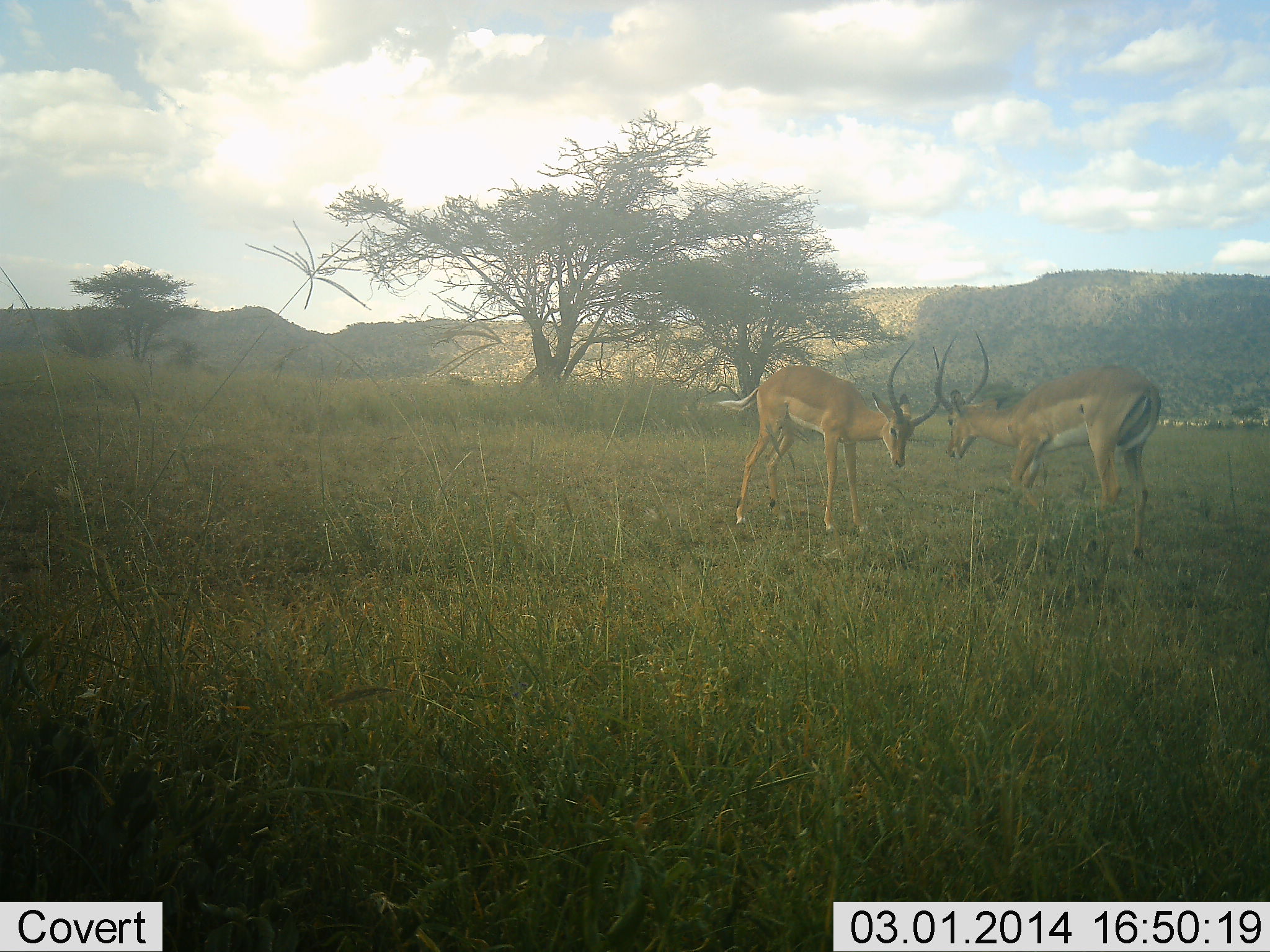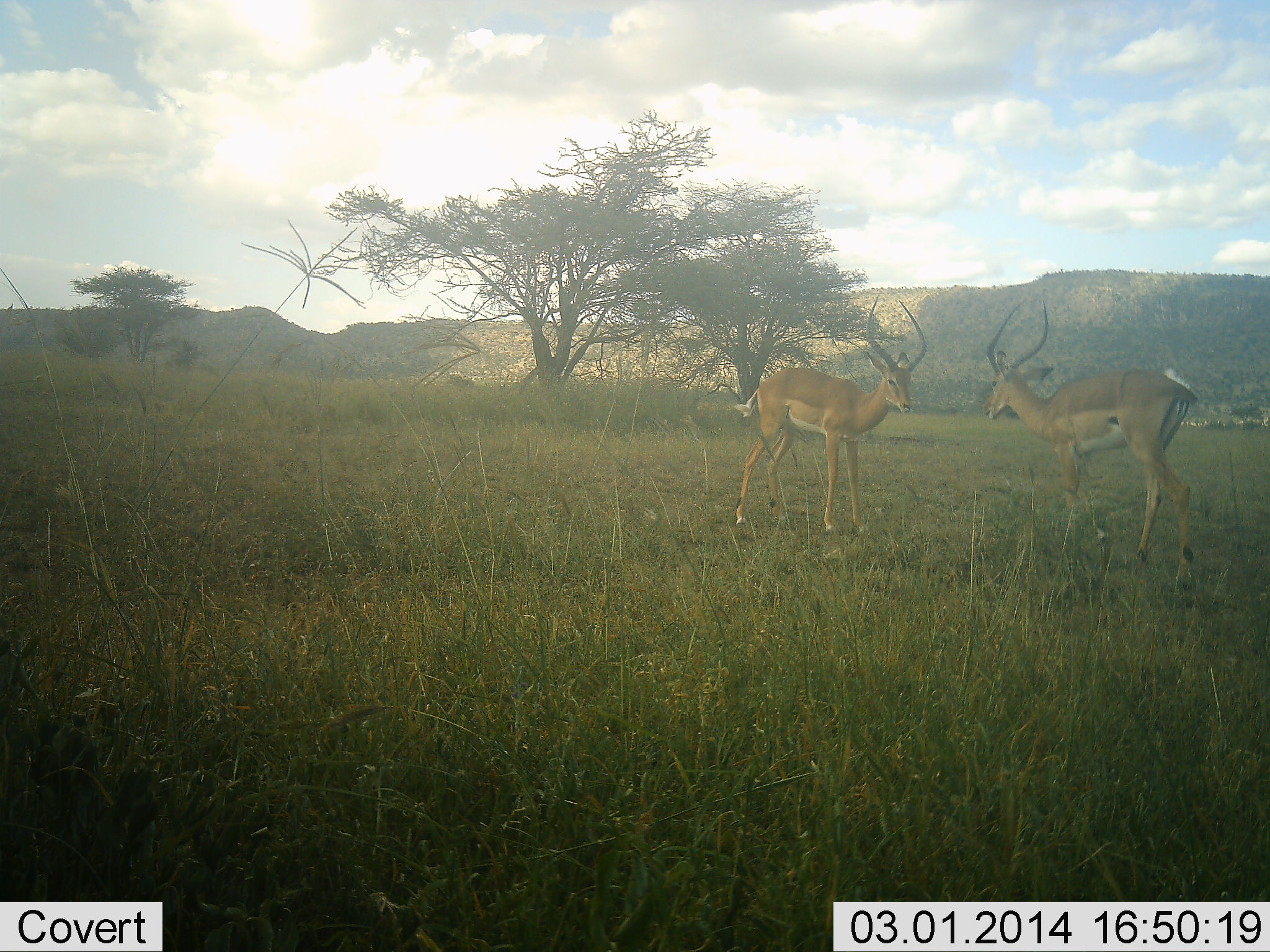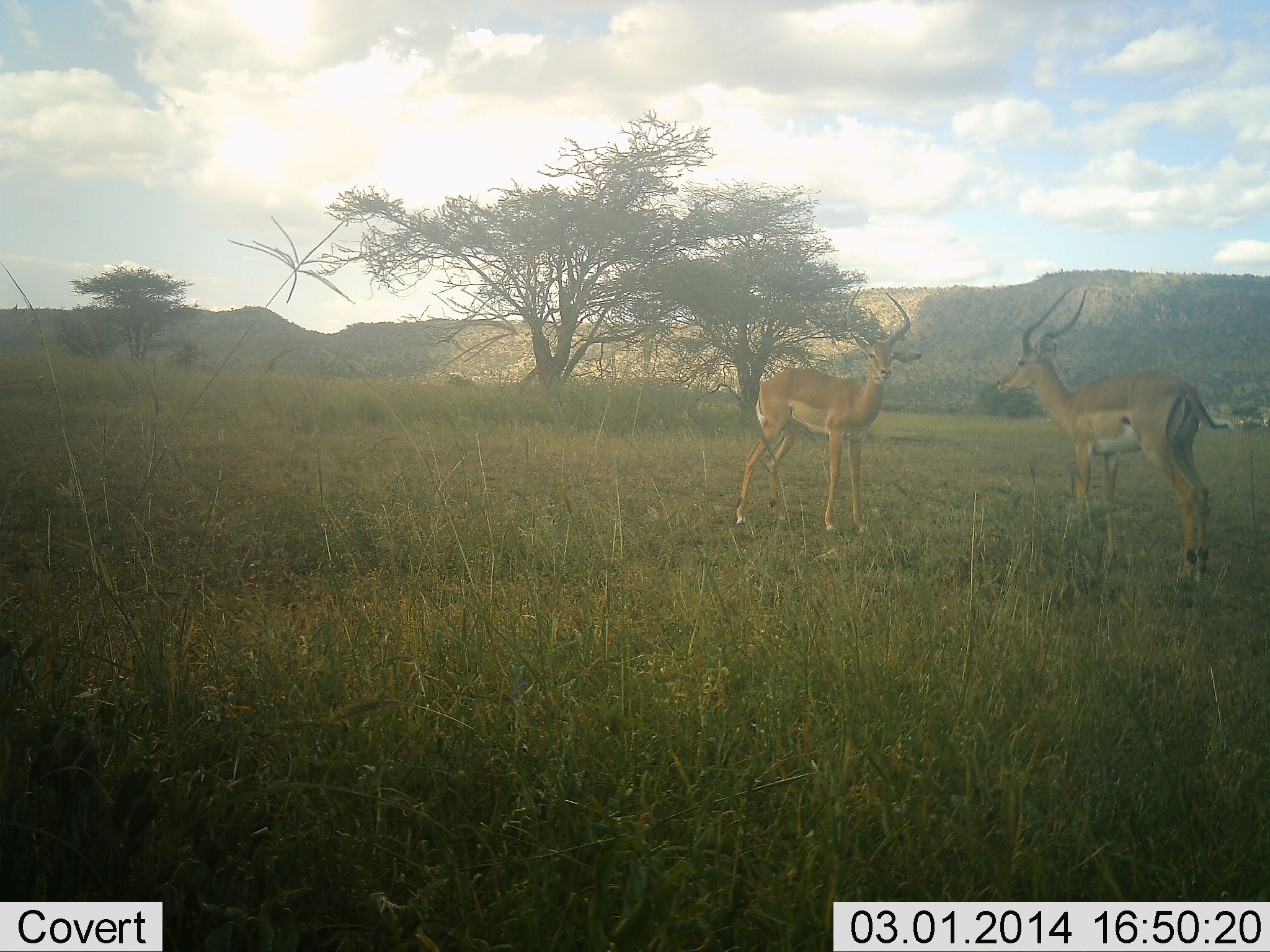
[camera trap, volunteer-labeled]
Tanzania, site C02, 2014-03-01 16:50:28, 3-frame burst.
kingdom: Animalia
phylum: Chordata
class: Mammalia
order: Artiodactyla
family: Bovidae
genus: Aepyceros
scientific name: Aepyceros melampus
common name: impala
Impala (Aepyceros melampus), count 2. Behavior (volunteer vote fractions): standing 20%, resting 0%, moving 20%, interacting 100%. Young present (vote fraction): 0%. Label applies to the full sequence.